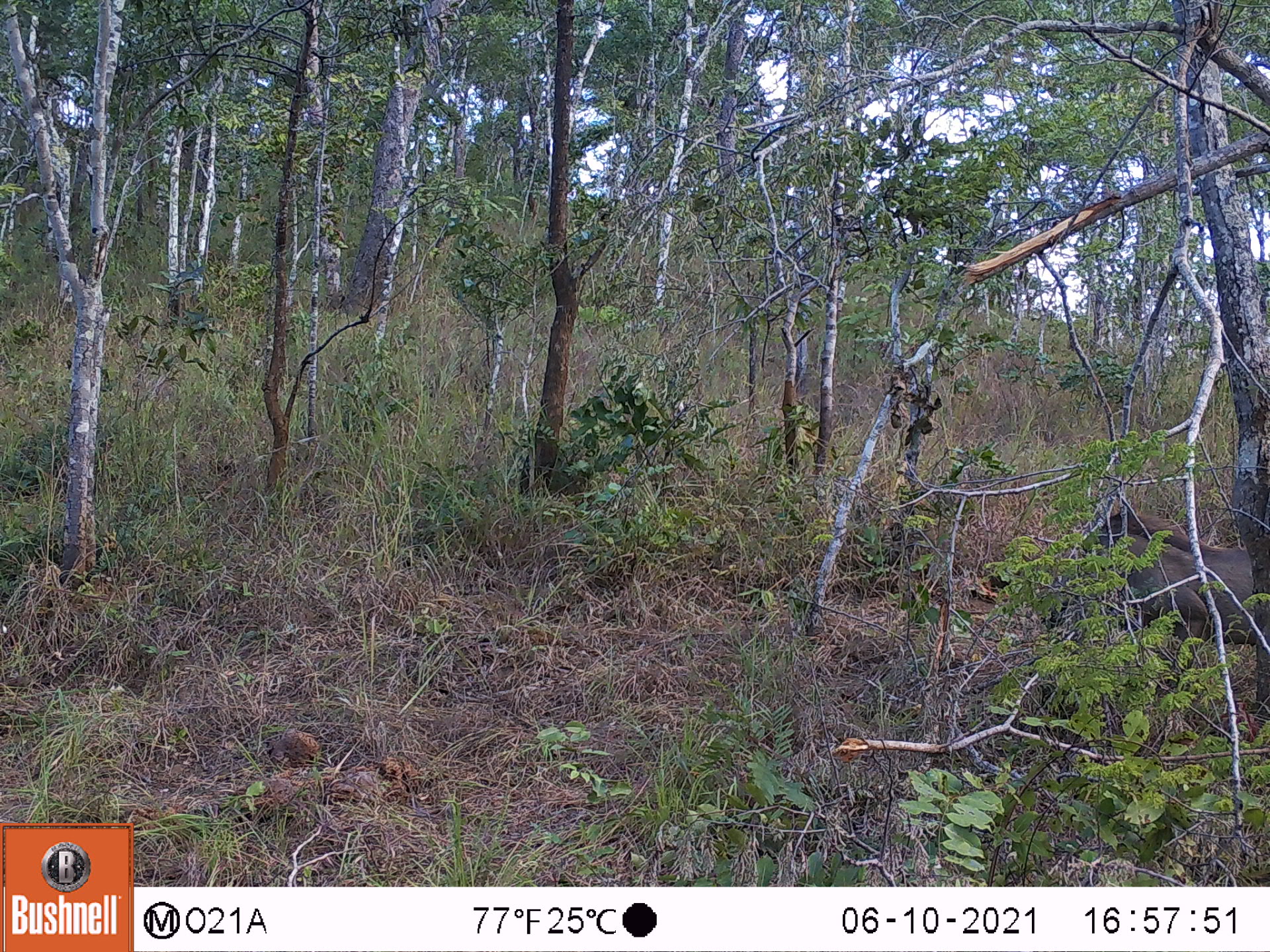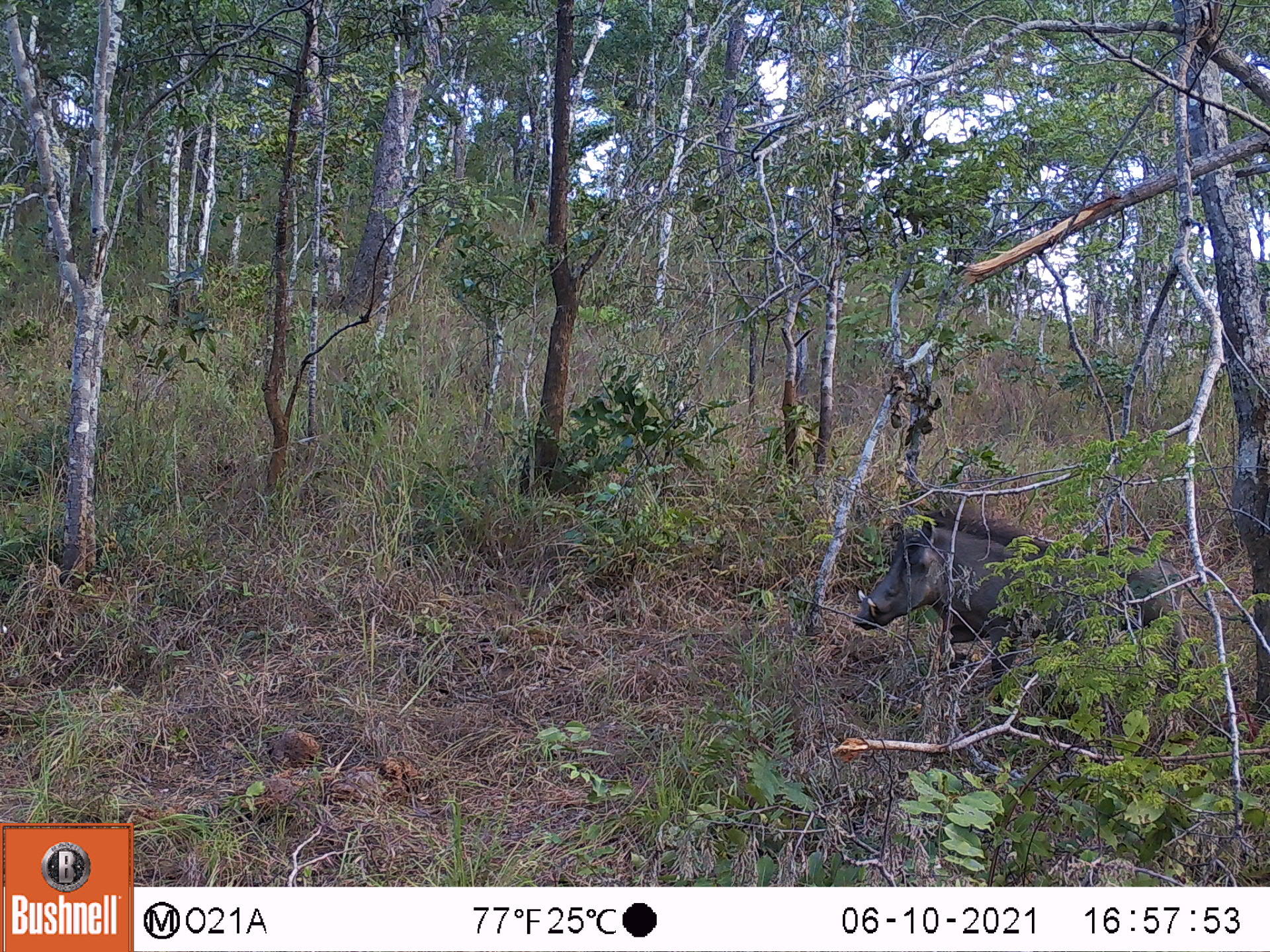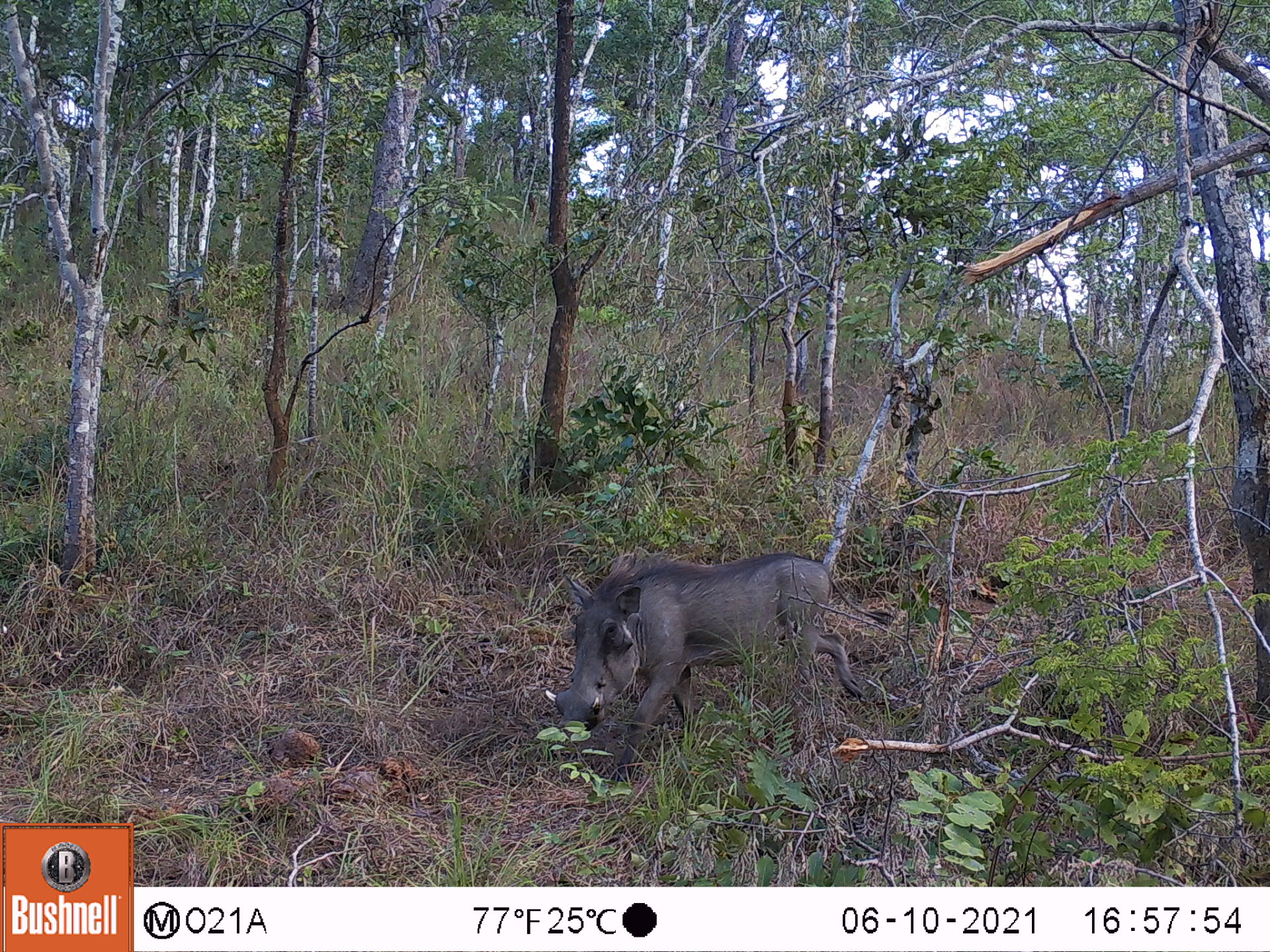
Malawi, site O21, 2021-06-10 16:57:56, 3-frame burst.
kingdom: Animalia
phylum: Chordata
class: Mammalia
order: Artiodactyla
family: Suidae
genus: Phacochoerus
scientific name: Phacochoerus africanus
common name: common warthog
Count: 1.